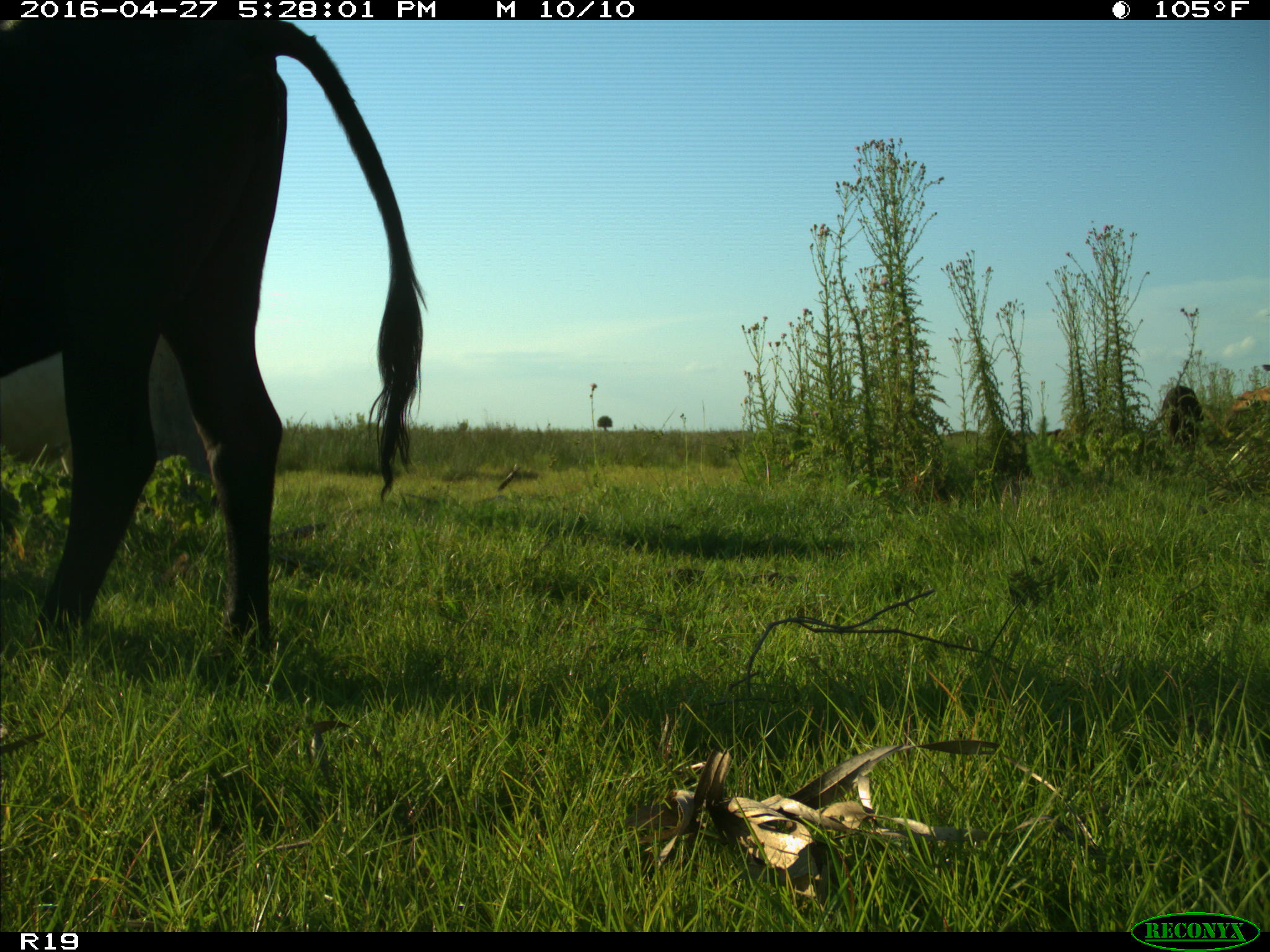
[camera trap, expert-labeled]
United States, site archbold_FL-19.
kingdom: Animalia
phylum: Chordata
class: Mammalia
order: Artiodactyla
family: Bovidae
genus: Bos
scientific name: Bos taurus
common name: domestic cow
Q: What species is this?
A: Bos taurus (domestic cow).